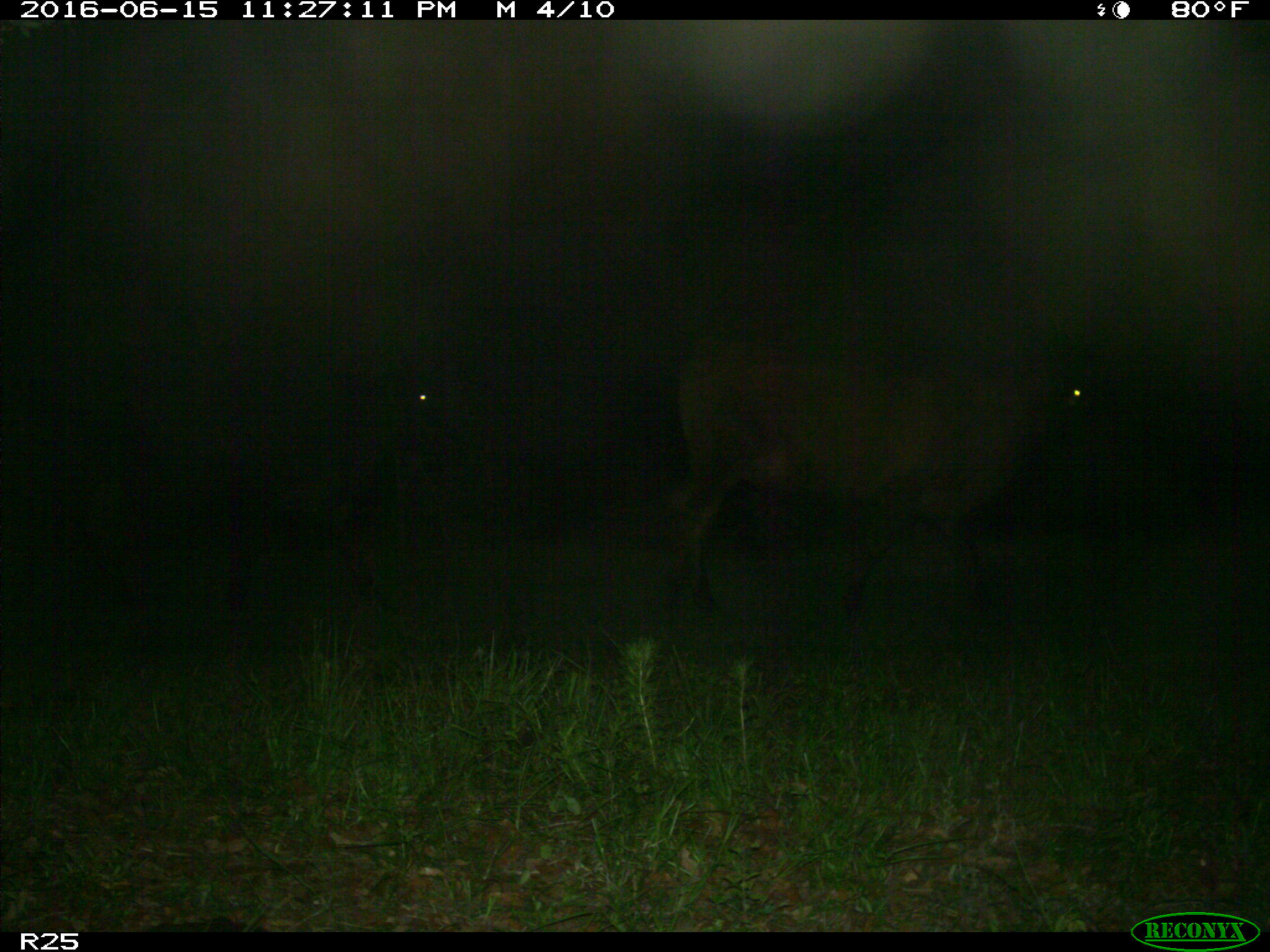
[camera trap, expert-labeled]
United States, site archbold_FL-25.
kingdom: Animalia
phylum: Chordata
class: Mammalia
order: Artiodactyla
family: Bovidae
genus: Bos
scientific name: Bos taurus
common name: domestic cow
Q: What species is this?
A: Bos taurus (domestic cow).